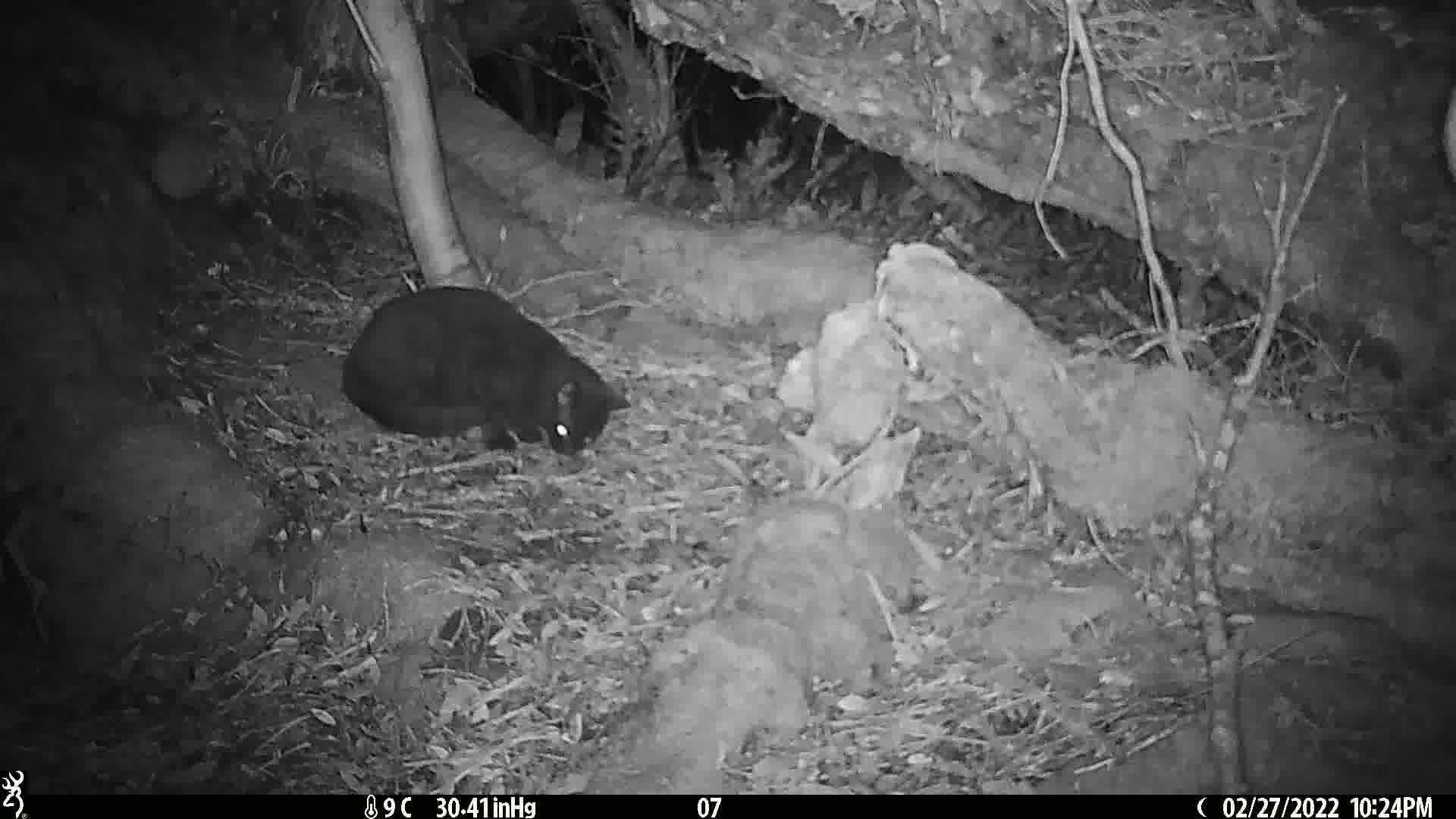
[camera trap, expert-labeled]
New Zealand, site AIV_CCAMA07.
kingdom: Animalia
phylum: Chordata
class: Mammalia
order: Carnivora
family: Felidae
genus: Felis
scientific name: Felis catus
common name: domestic cat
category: cat